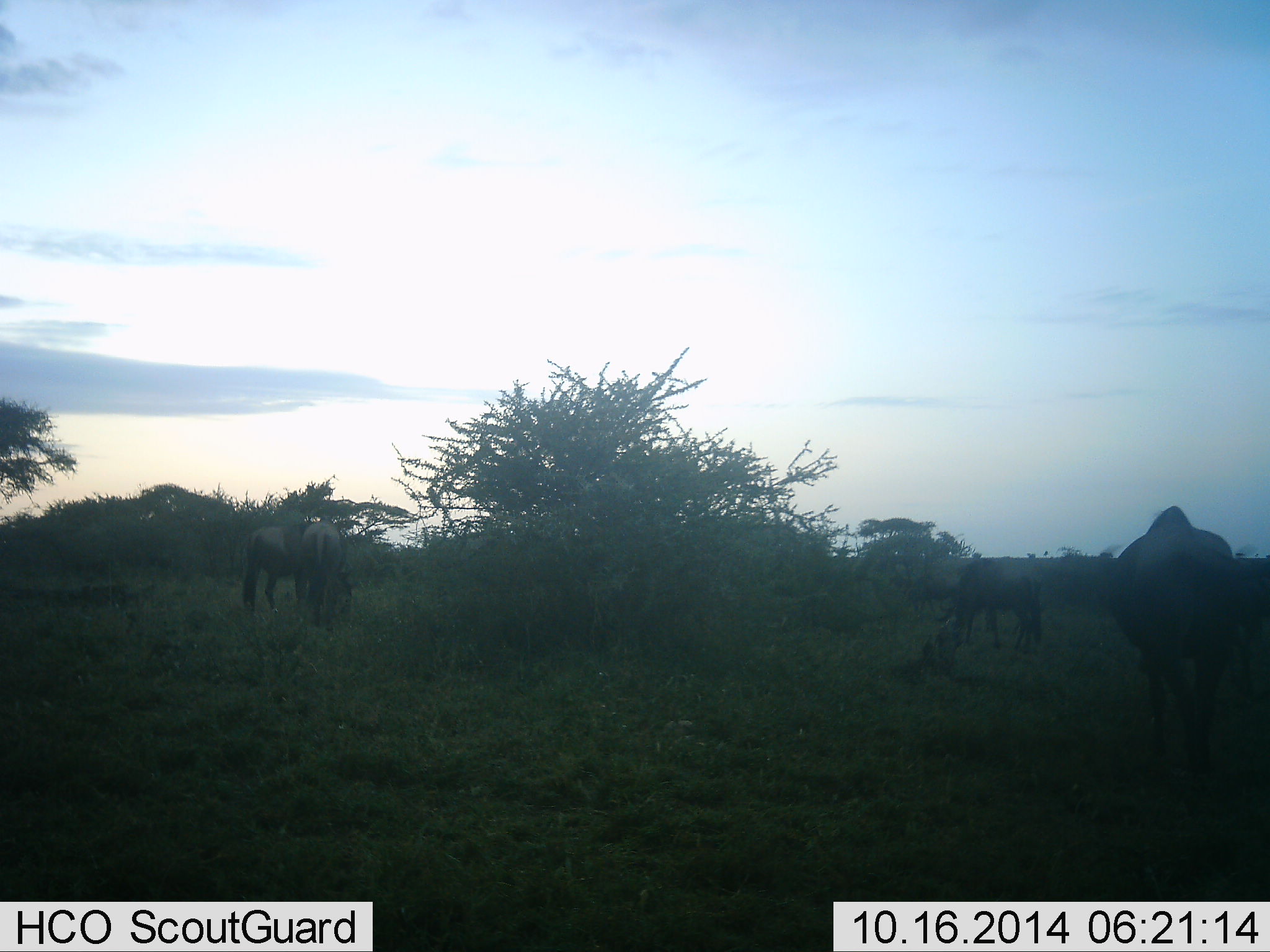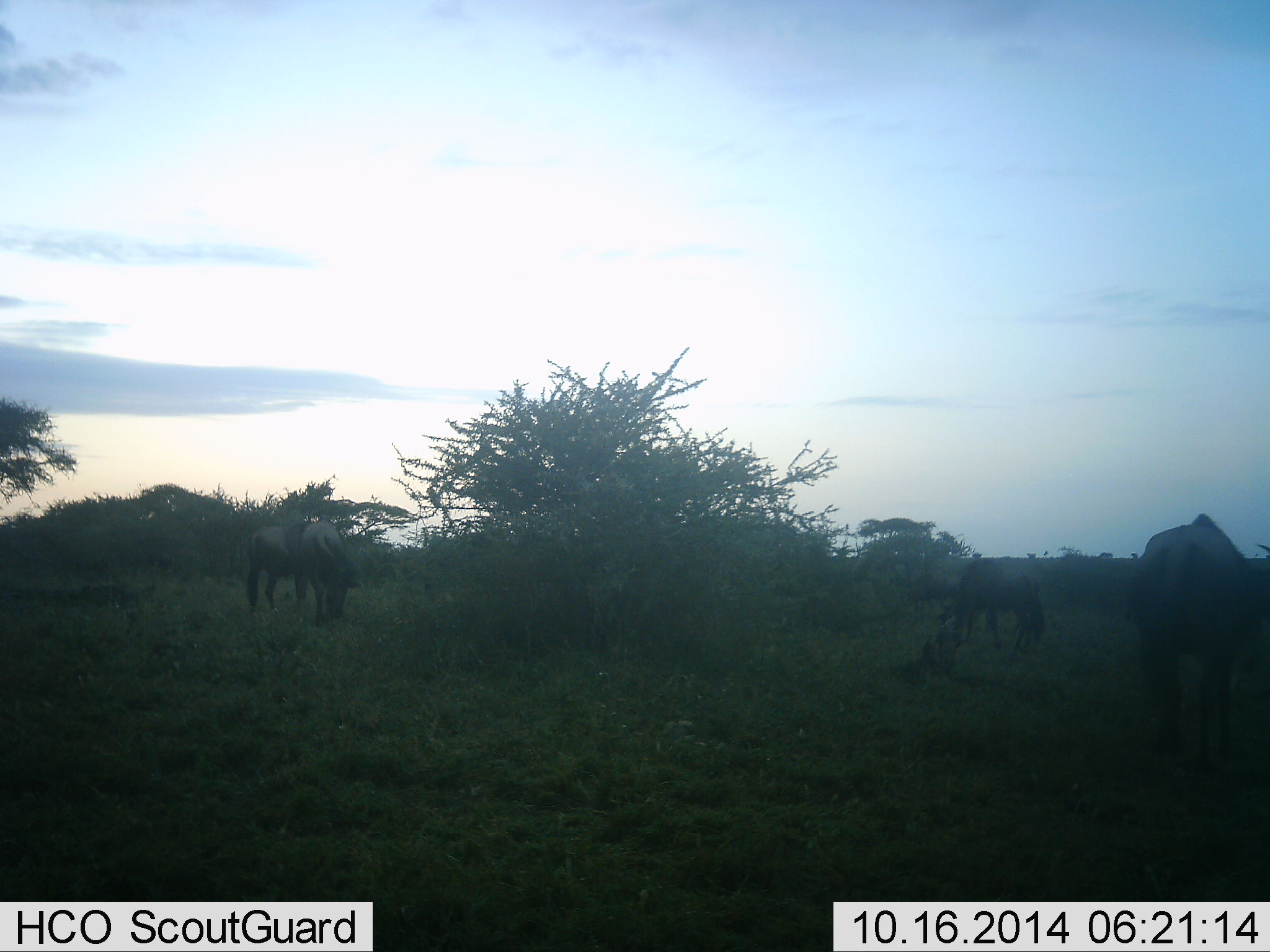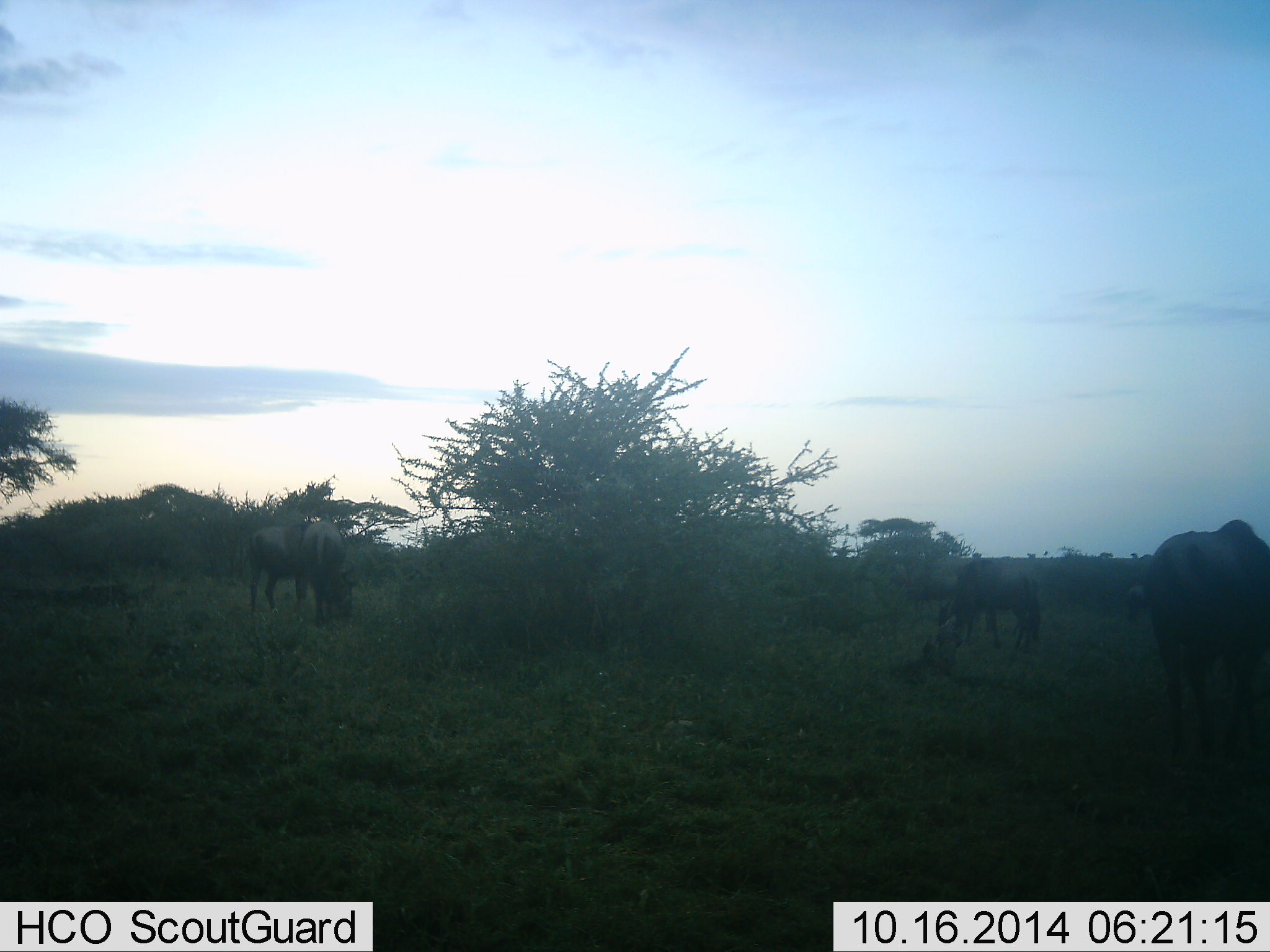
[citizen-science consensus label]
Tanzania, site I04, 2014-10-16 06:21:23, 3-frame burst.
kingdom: Animalia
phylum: Chordata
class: Mammalia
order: Artiodactyla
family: Bovidae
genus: Connochaetes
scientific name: Connochaetes taurinus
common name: blue wildebeest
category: wildebeest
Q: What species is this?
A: Wildebeest (blue wildebeest) (Connochaetes taurinus).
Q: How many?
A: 4.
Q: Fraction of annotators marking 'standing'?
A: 30%.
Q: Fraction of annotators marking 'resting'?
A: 0%.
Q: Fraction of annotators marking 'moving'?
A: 20%.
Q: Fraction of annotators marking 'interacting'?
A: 0%.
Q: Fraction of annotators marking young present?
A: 0%.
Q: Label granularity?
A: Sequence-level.